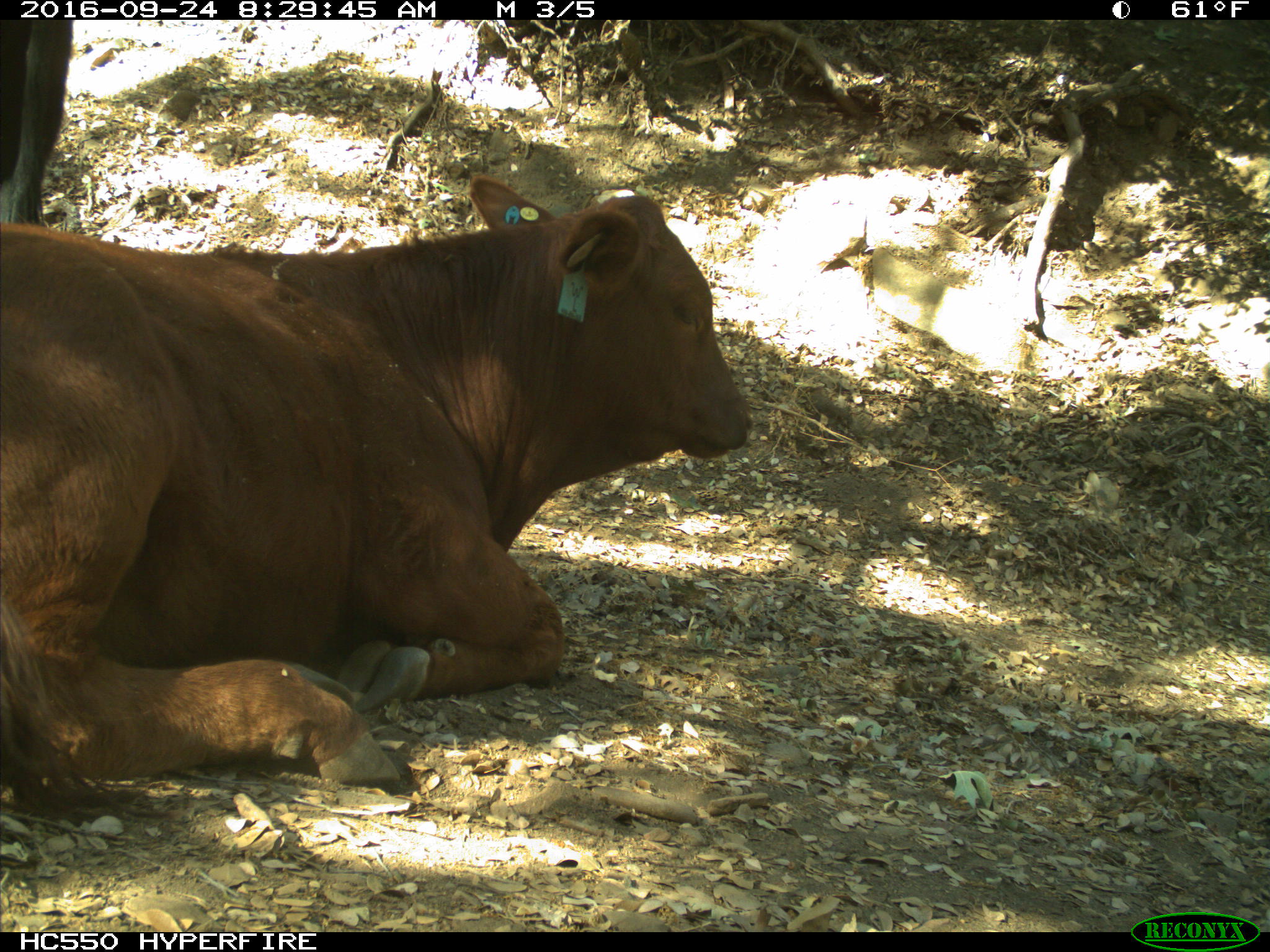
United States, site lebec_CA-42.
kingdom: Animalia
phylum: Chordata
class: Mammalia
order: Artiodactyla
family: Bovidae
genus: Bos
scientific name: Bos taurus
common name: domestic cow